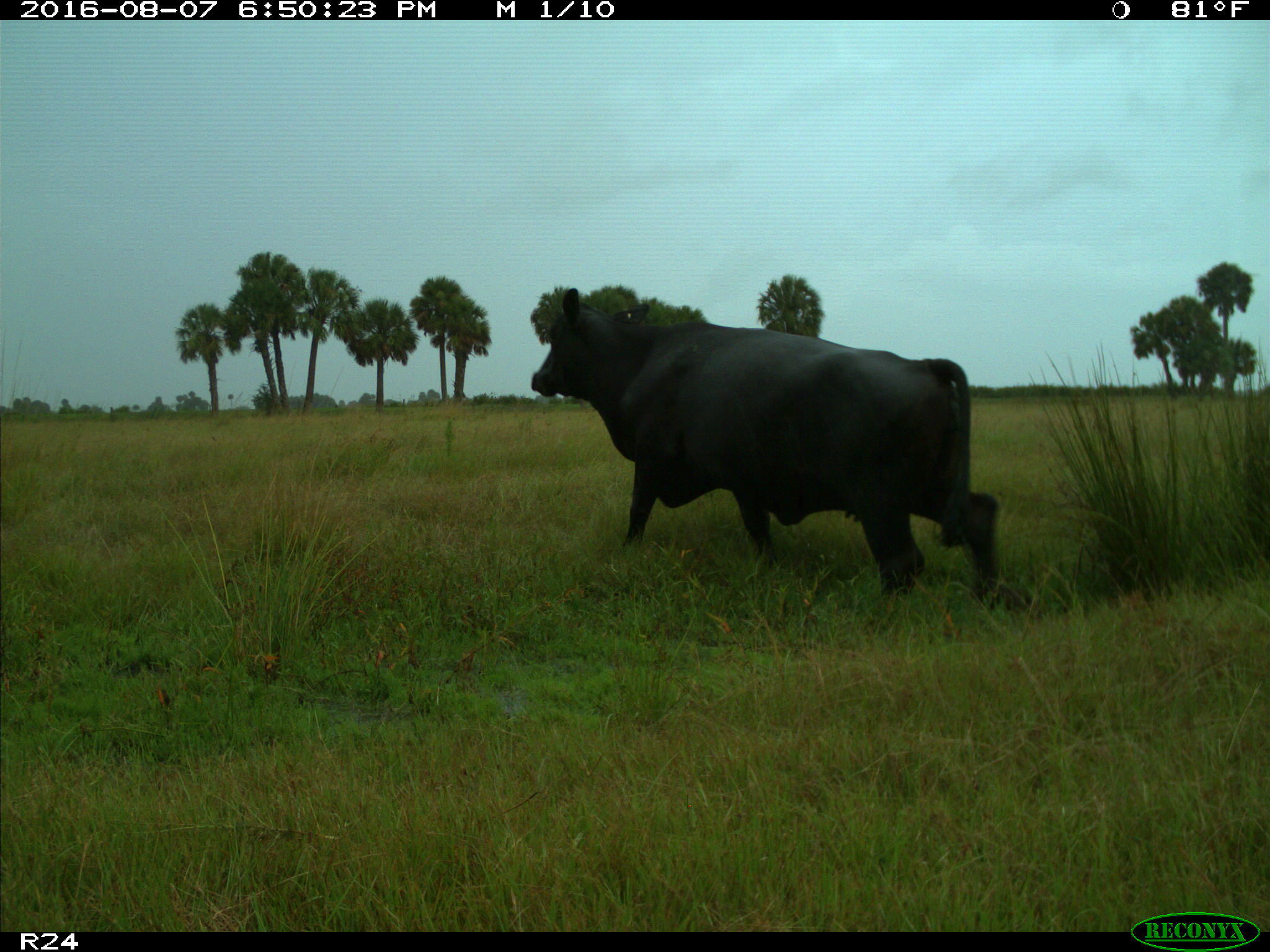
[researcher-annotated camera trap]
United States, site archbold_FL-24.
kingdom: Animalia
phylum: Chordata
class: Mammalia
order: Artiodactyla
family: Bovidae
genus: Bos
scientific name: Bos taurus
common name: domestic cow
Bos taurus (domestic cow).